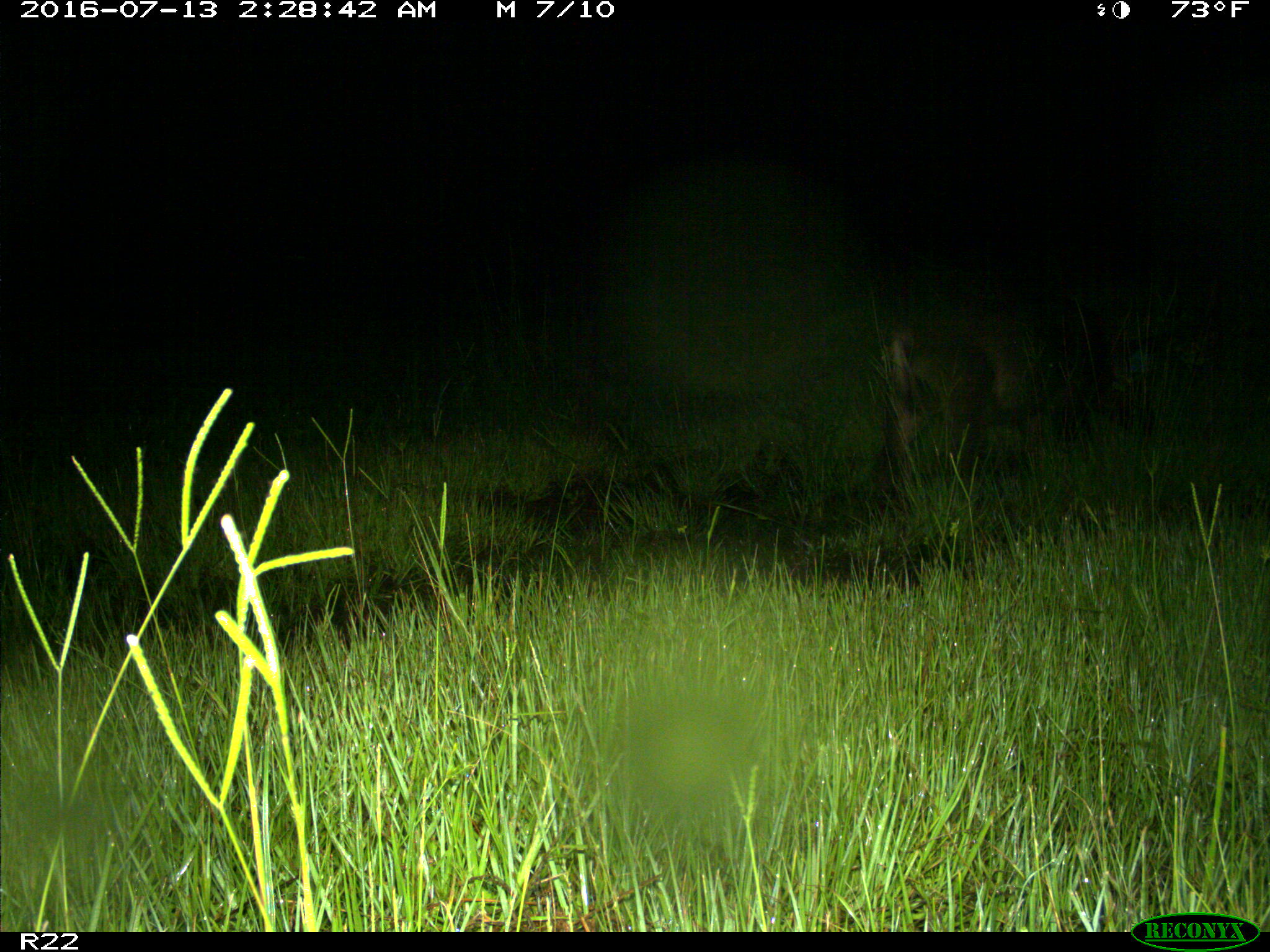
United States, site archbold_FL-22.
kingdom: Animalia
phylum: Chordata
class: Mammalia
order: Artiodactyla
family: Suidae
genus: Sus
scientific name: Sus scrofa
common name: wild boar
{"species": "Sus scrofa (wild boar)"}